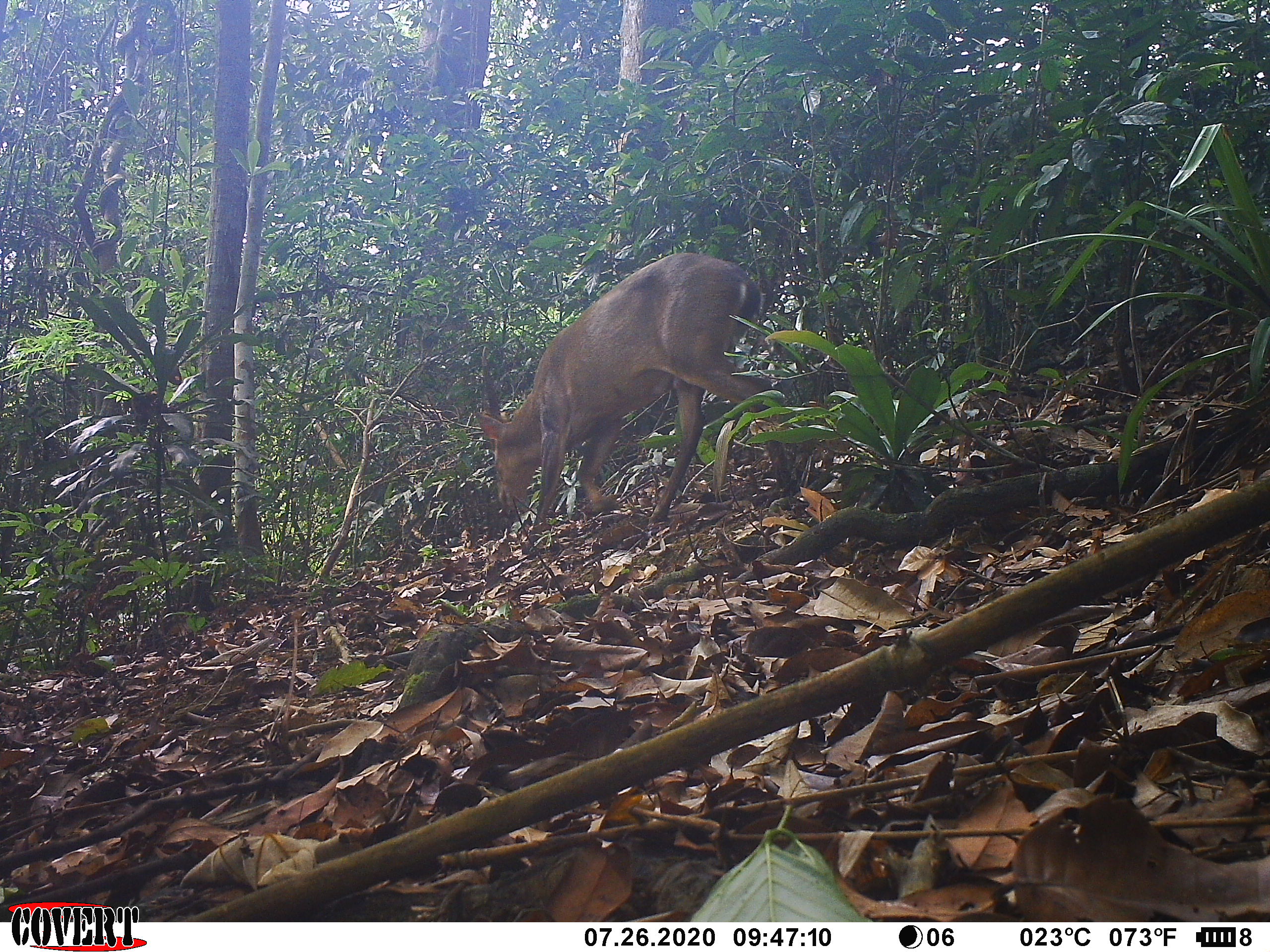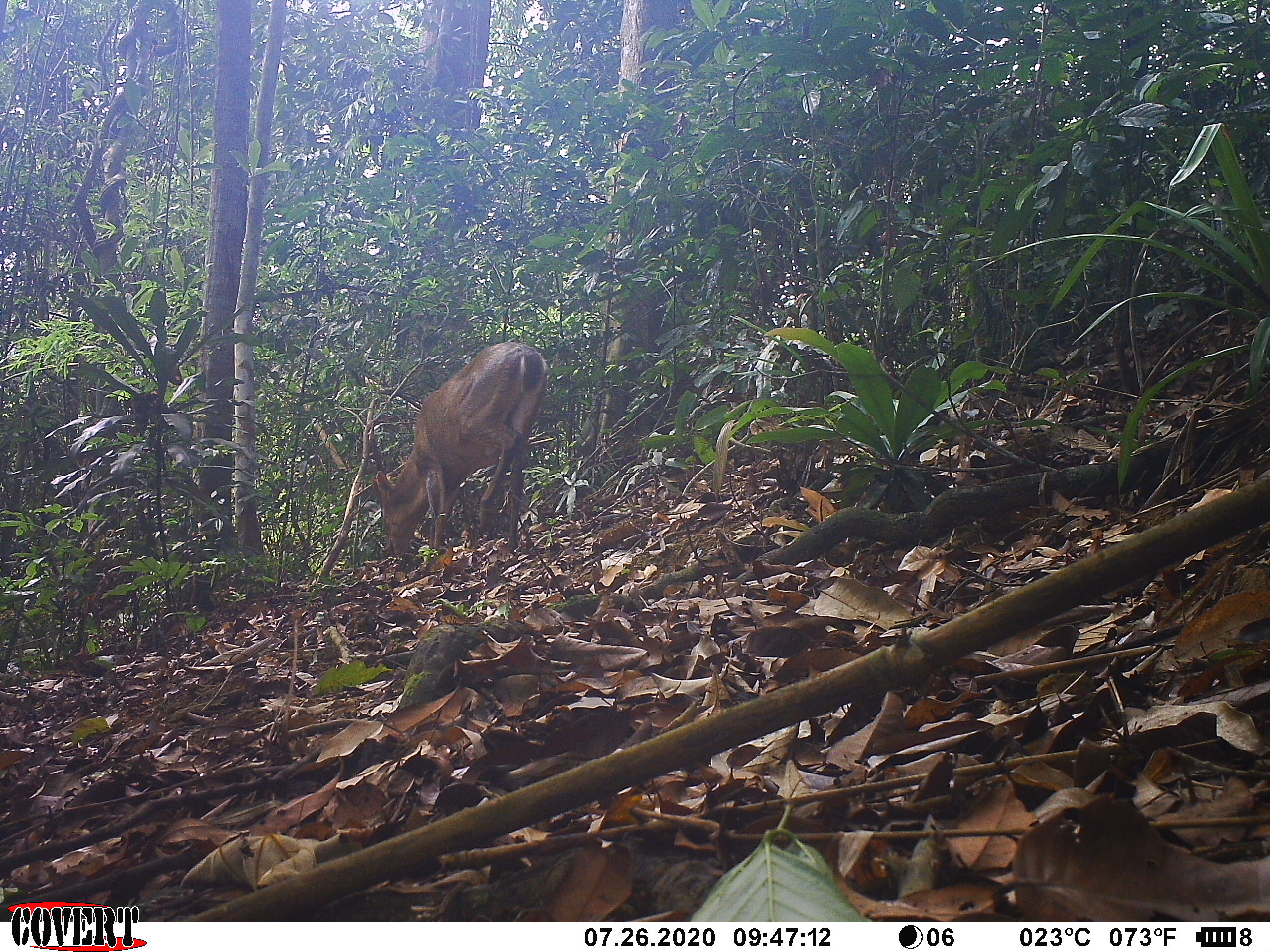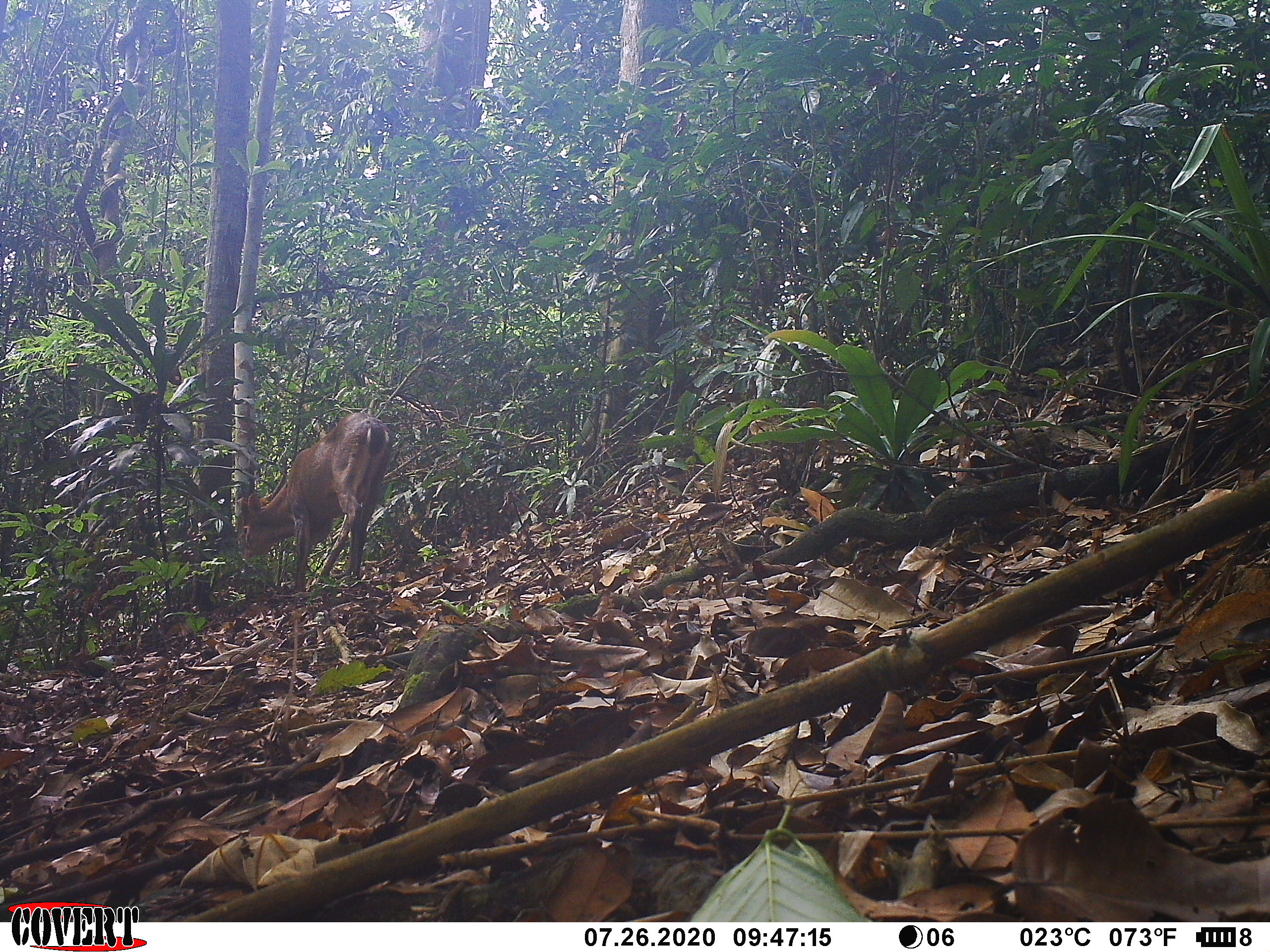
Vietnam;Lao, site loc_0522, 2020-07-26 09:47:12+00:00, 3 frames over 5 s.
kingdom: Animalia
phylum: Chordata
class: Mammalia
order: Artiodactyla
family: Cervidae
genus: Muntiacus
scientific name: Muntiacus vuquangensis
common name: large-antlered muntjac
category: large antlered muntjac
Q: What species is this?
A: Large antlered muntjac (large-antlered muntjac) (Muntiacus vuquangensis).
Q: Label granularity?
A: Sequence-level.